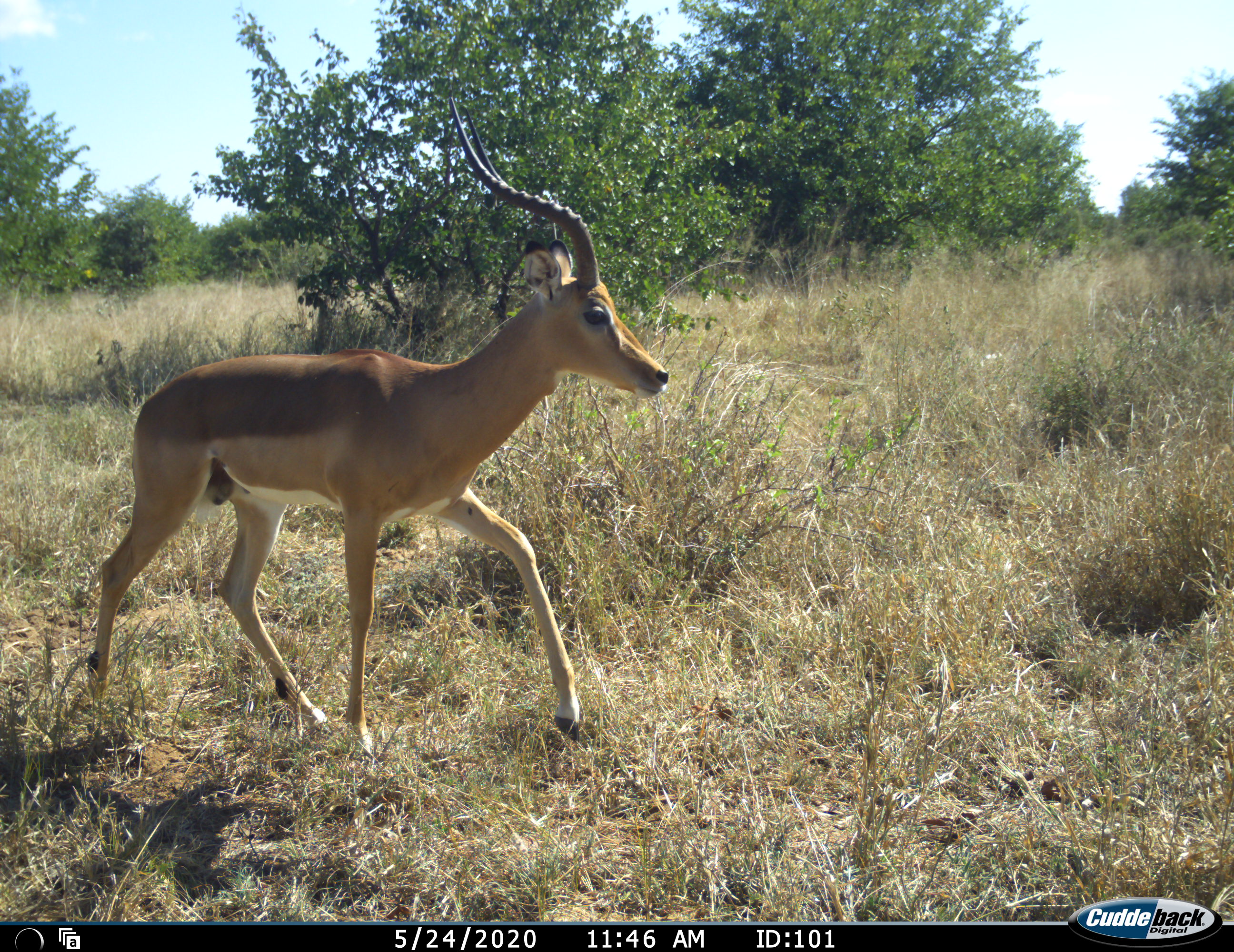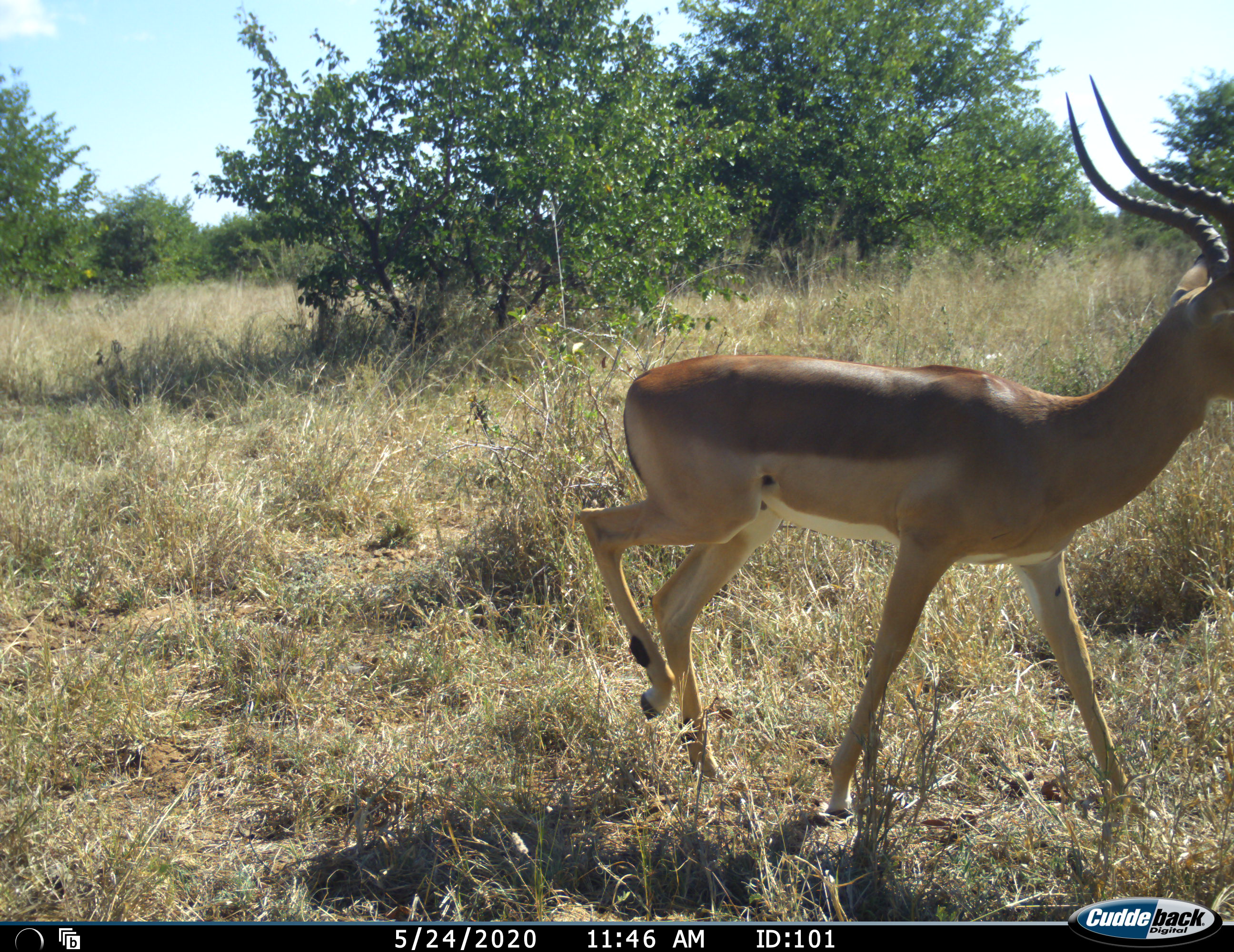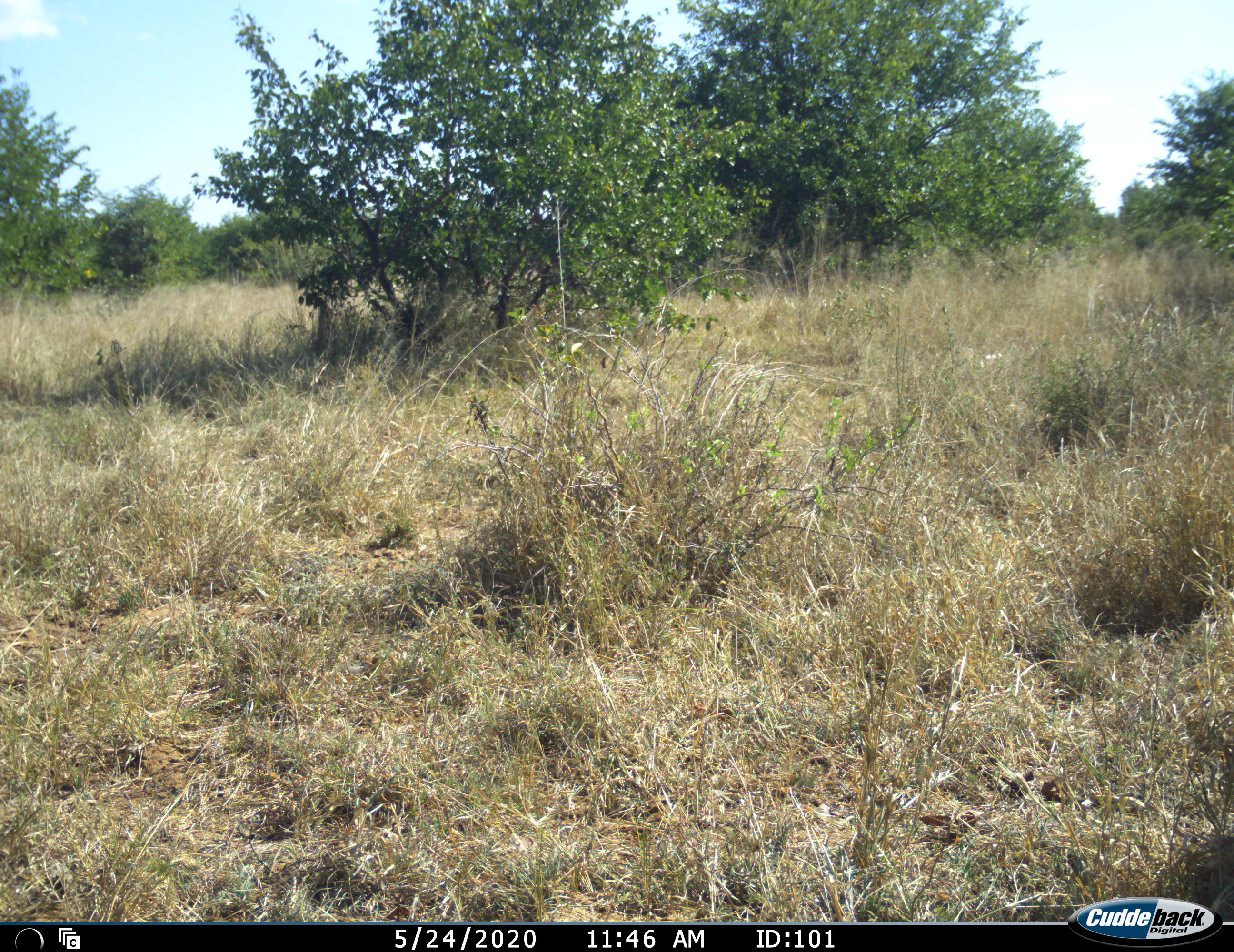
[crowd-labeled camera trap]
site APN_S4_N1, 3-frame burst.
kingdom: Animalia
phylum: Chordata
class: Mammalia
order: Artiodactyla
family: Bovidae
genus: Aepyceros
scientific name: Aepyceros melampus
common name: impala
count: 1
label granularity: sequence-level